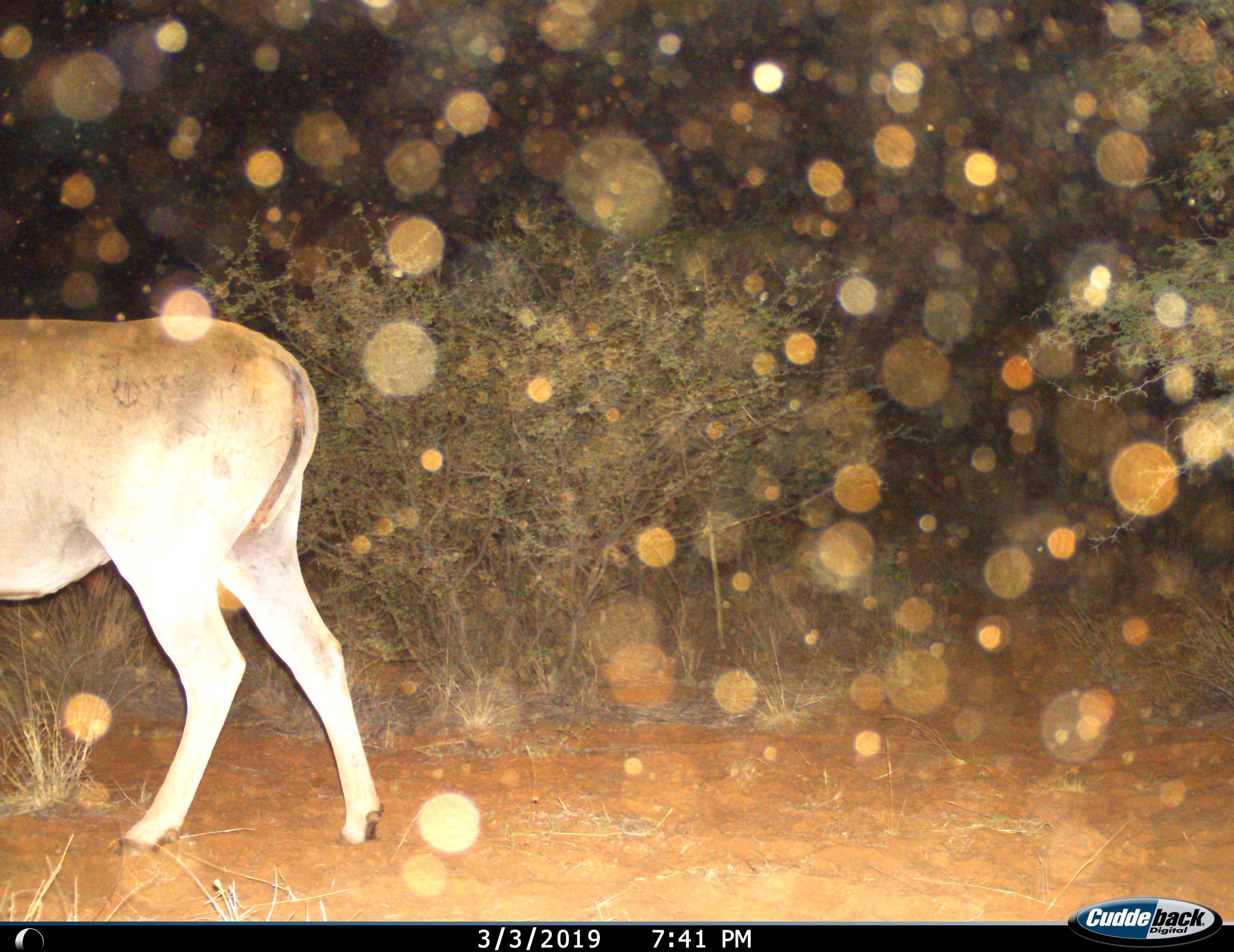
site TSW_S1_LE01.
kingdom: Animalia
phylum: Chordata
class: Mammalia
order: Artiodactyla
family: Bovidae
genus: Tragelaphus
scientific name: Tragelaphus oryx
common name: eland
Eland (Tragelaphus oryx), count 1. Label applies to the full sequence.